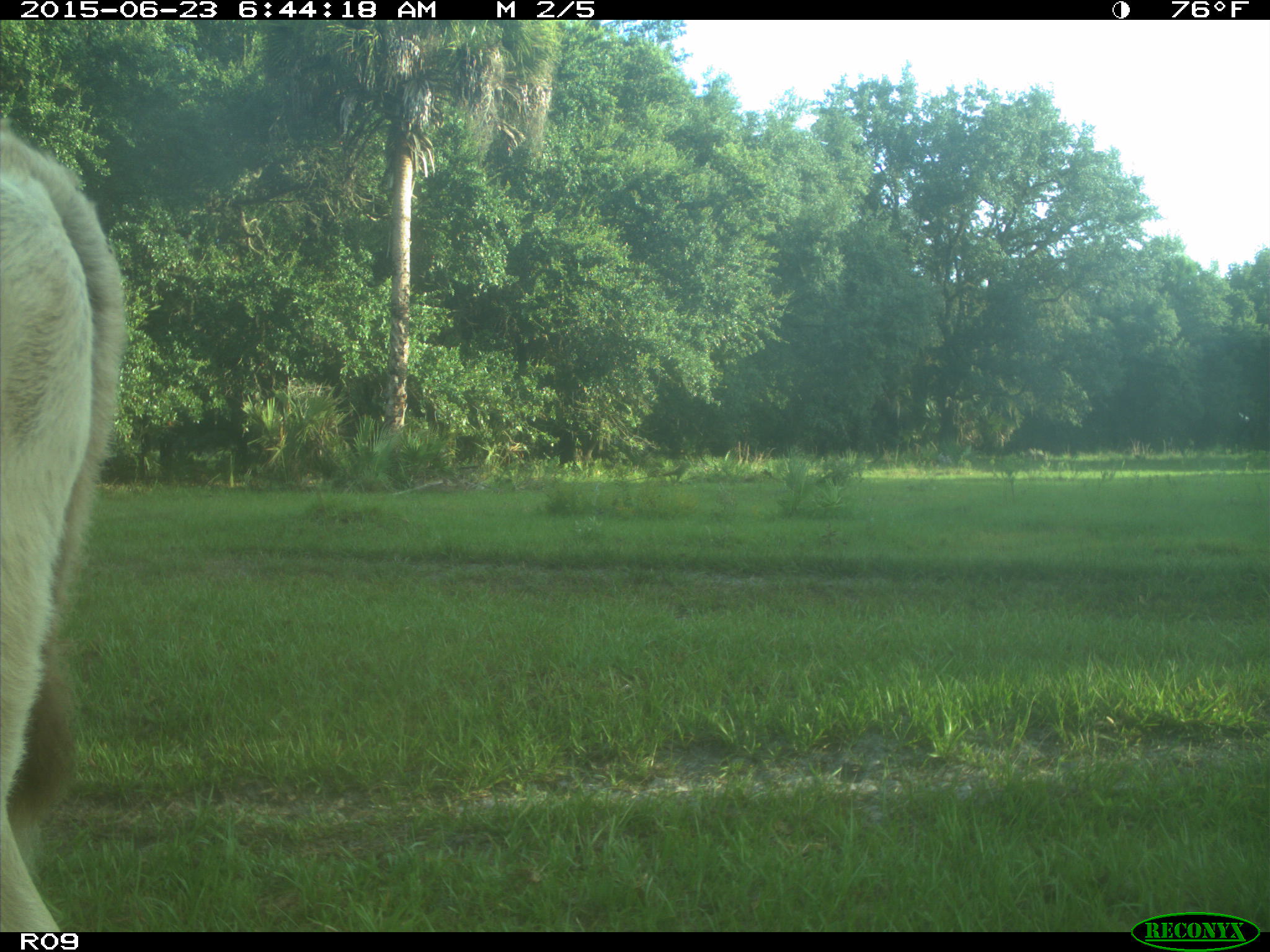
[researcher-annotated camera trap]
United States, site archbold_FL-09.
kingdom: Animalia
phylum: Chordata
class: Mammalia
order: Artiodactyla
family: Bovidae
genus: Bos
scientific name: Bos taurus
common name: domestic cow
Bos taurus (domestic cow).